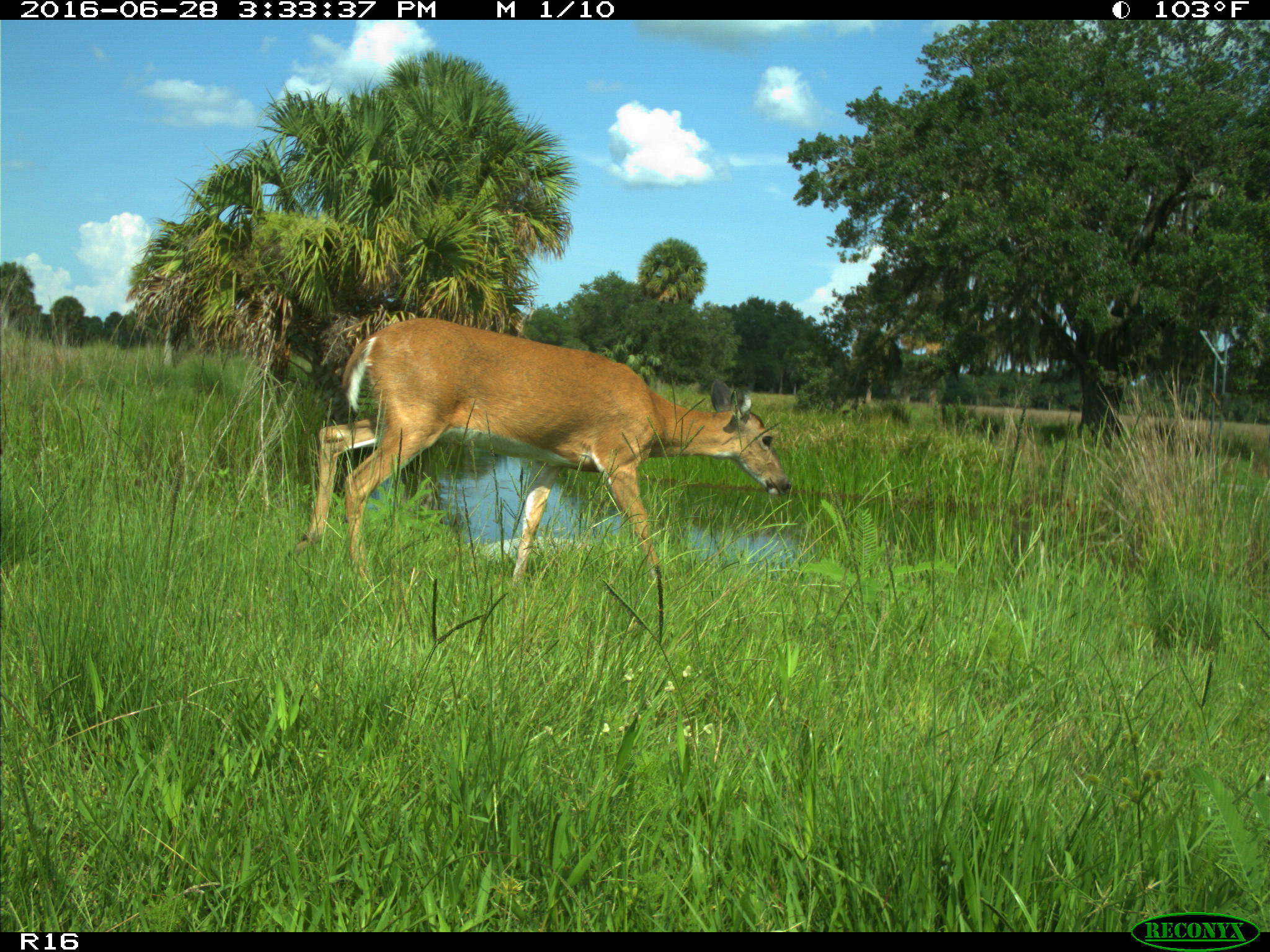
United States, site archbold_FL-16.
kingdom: Animalia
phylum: Chordata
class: Mammalia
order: Artiodactyla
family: Cervidae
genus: Odocoileus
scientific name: Odocoileus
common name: deer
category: unidentified deer